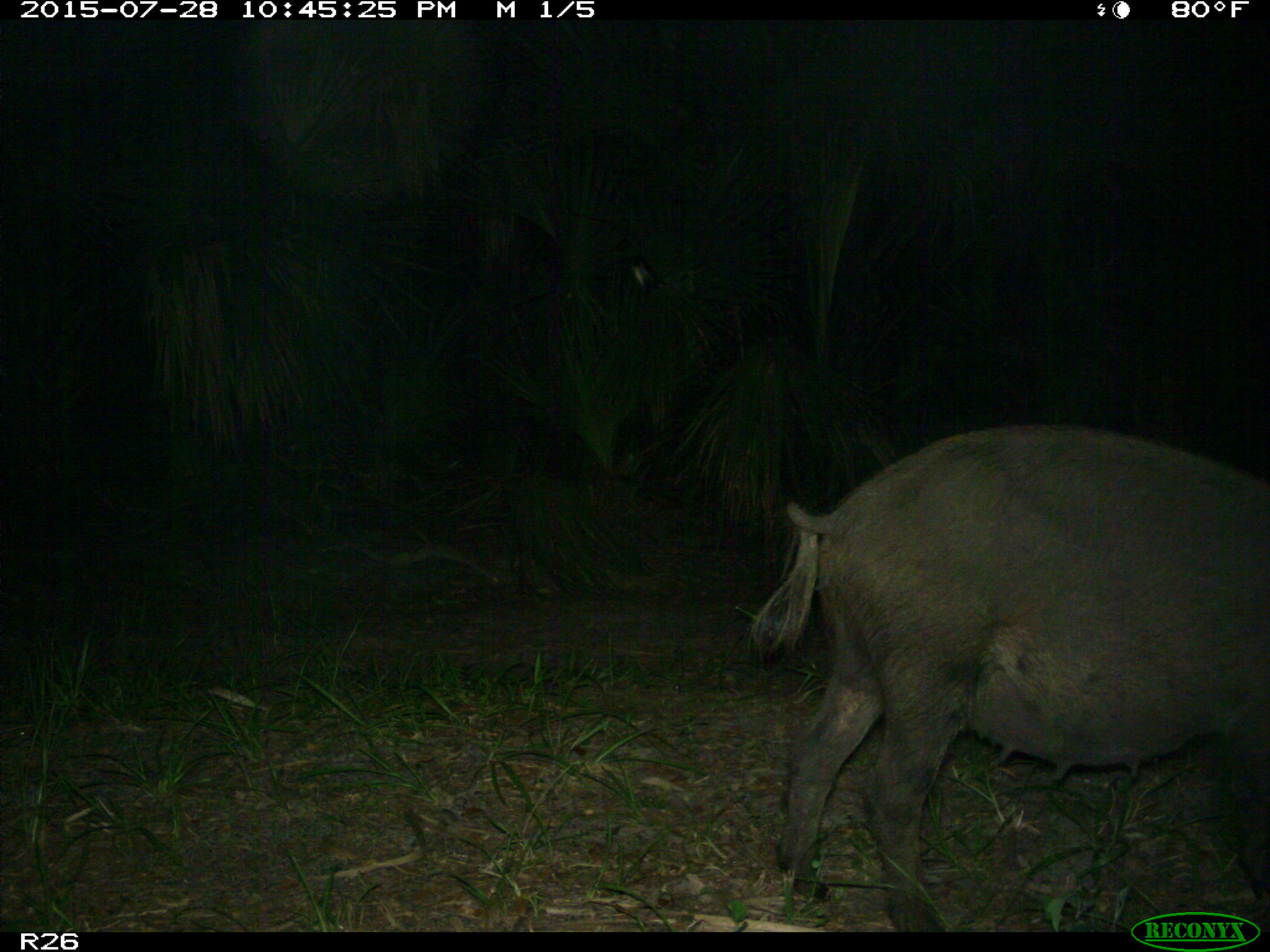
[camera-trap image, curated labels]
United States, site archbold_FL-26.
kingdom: Animalia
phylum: Chordata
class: Mammalia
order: Artiodactyla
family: Suidae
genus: Sus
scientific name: Sus scrofa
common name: wild boar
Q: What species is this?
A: Sus scrofa (wild boar).